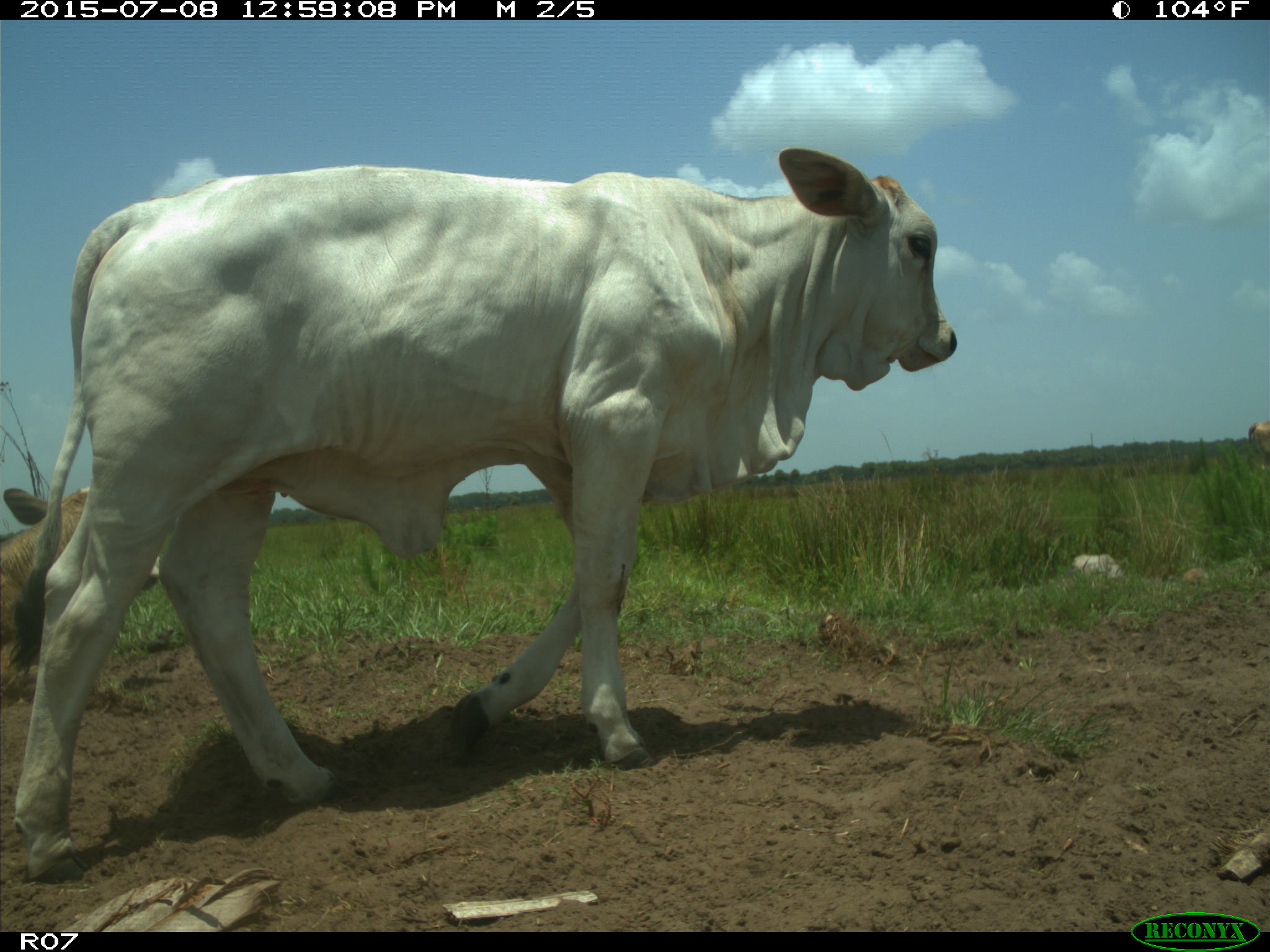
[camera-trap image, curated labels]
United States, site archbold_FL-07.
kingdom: Animalia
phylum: Chordata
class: Mammalia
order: Artiodactyla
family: Bovidae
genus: Bos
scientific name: Bos taurus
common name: domestic cow